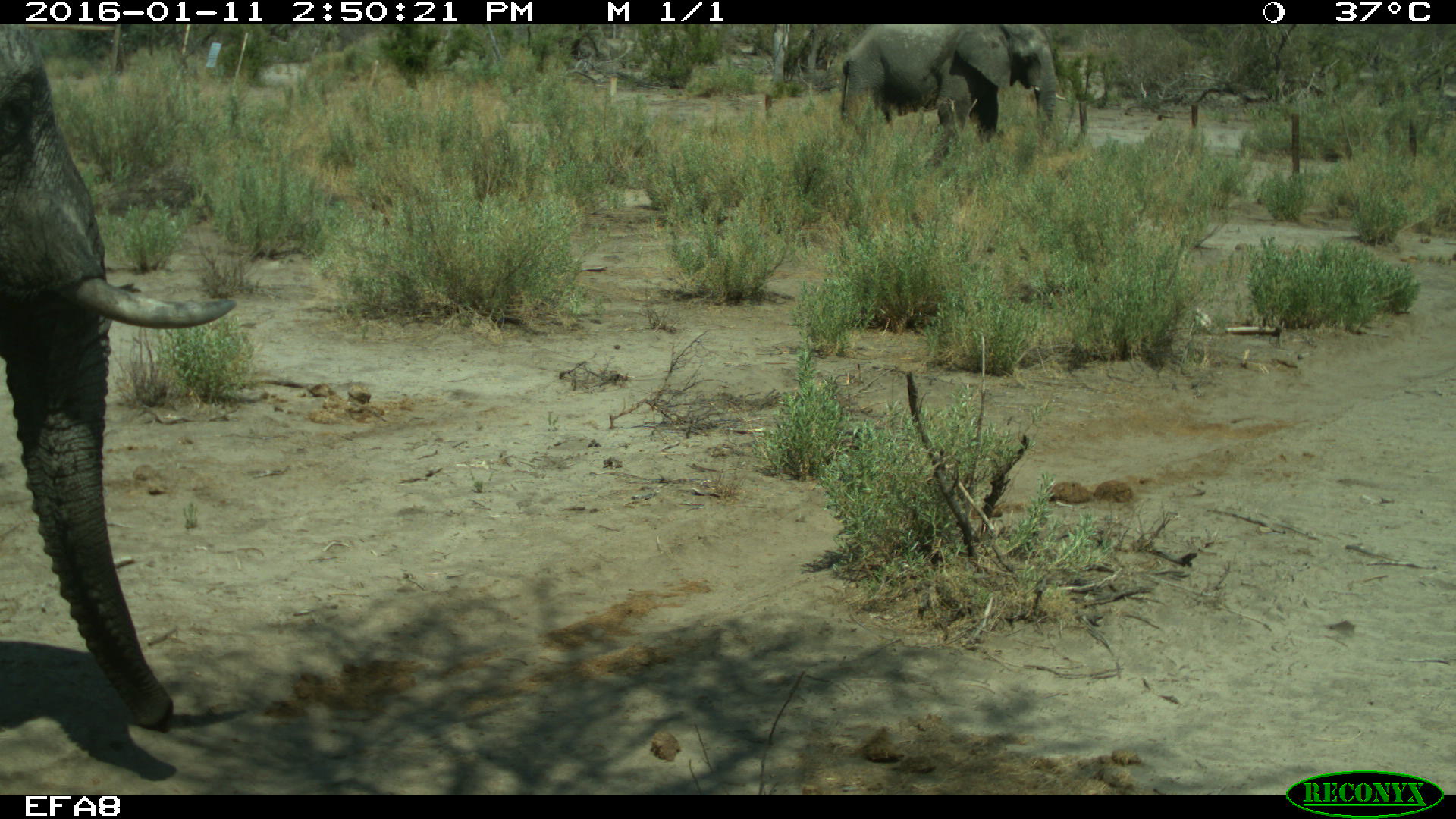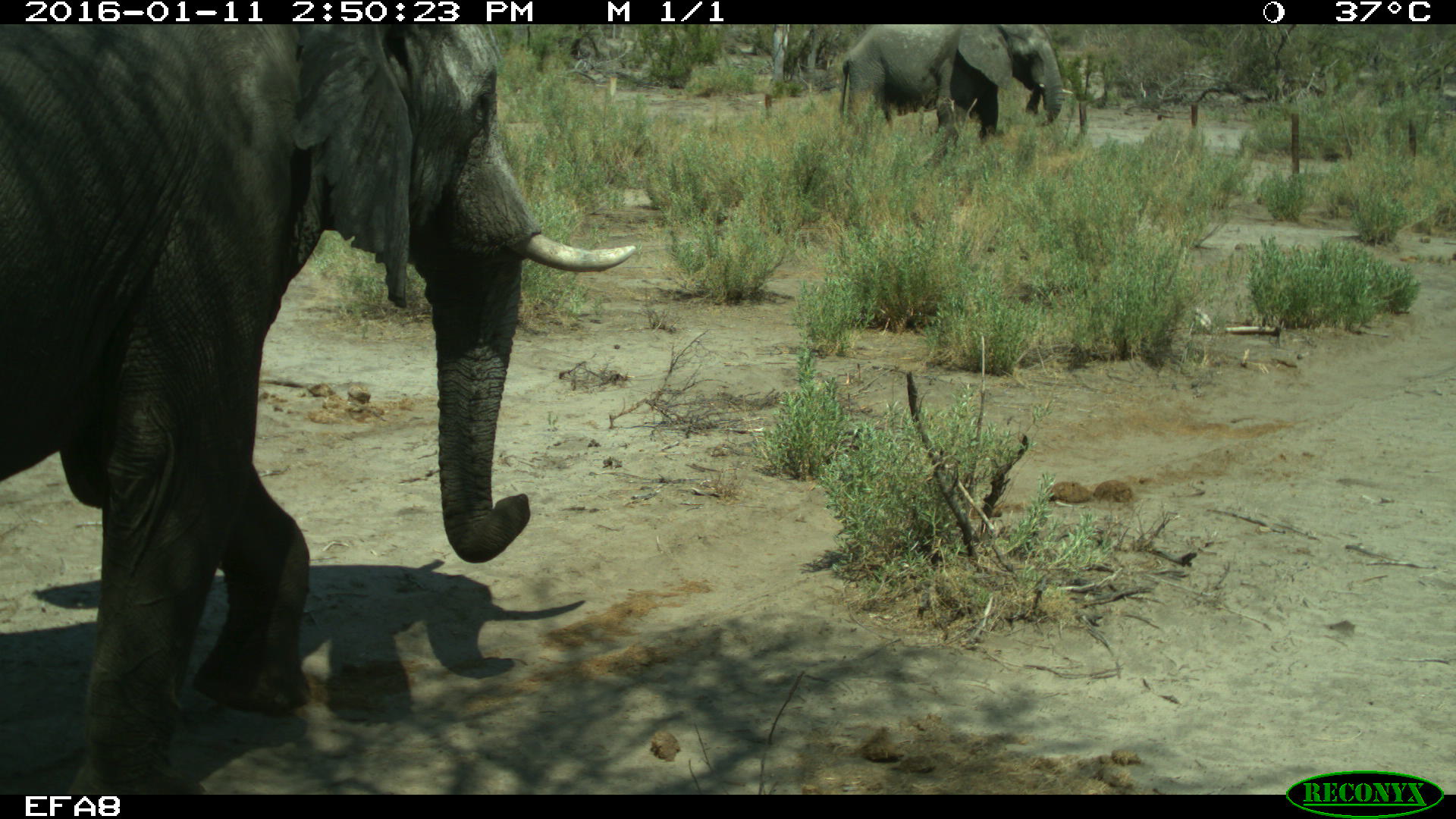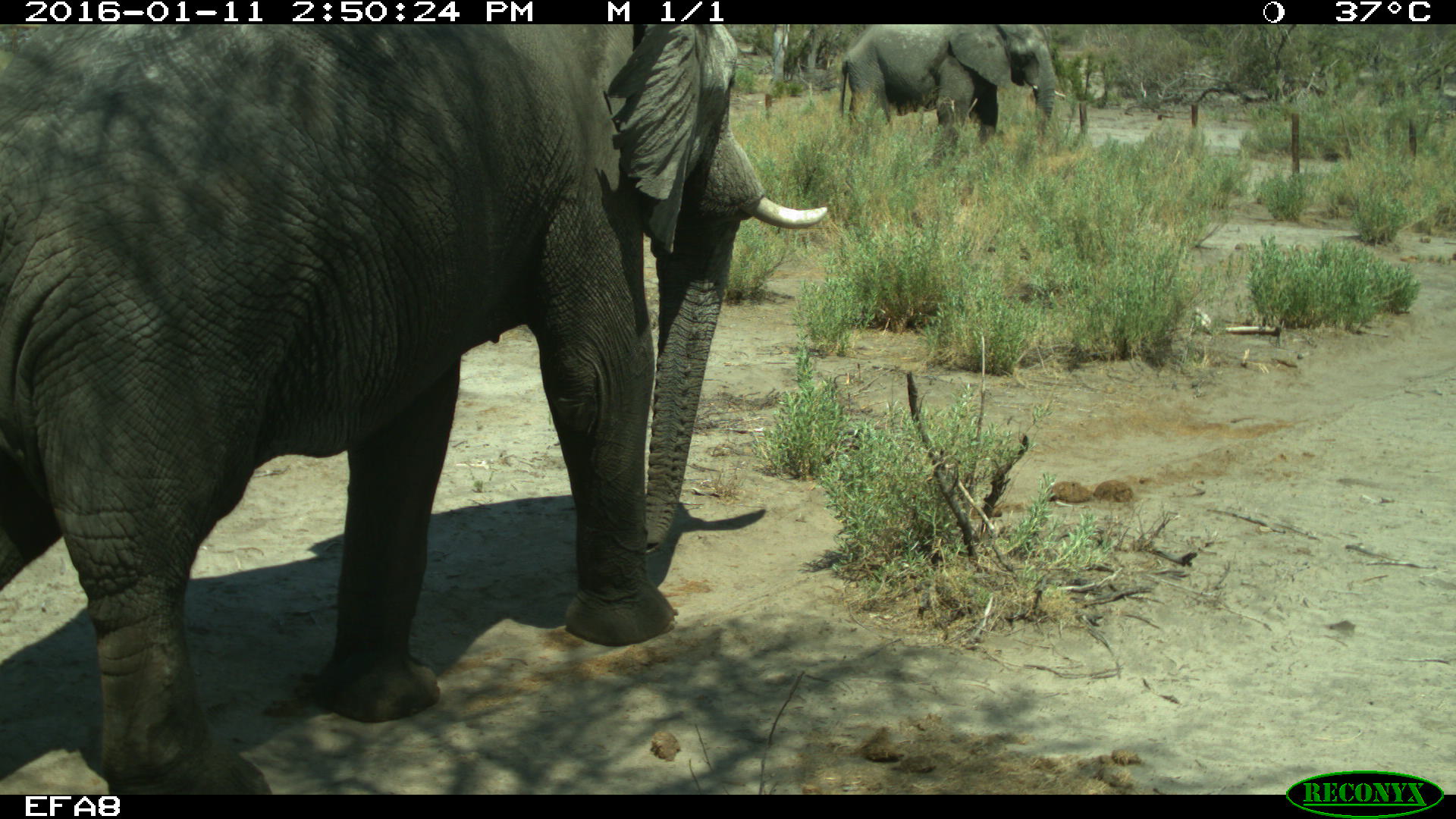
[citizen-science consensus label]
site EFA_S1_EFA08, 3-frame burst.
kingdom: Animalia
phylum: Chordata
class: Mammalia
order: Proboscidea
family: Elephantidae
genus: Loxodonta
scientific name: Loxodonta africana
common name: african bush elephant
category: elephant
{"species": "elephant (african bush elephant) (Loxodonta africana)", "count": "2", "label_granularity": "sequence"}